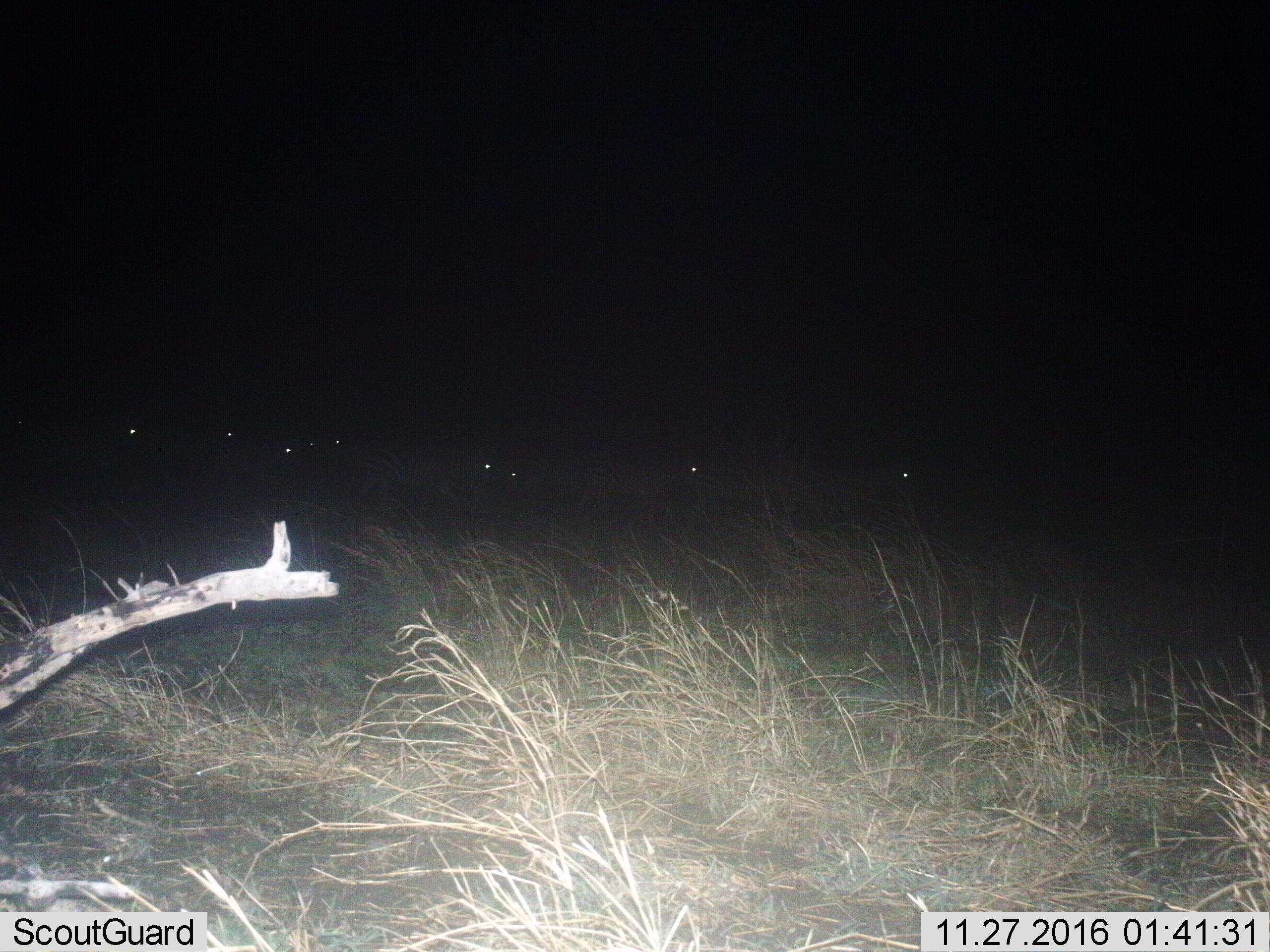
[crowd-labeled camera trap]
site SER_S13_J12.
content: unidentified animal